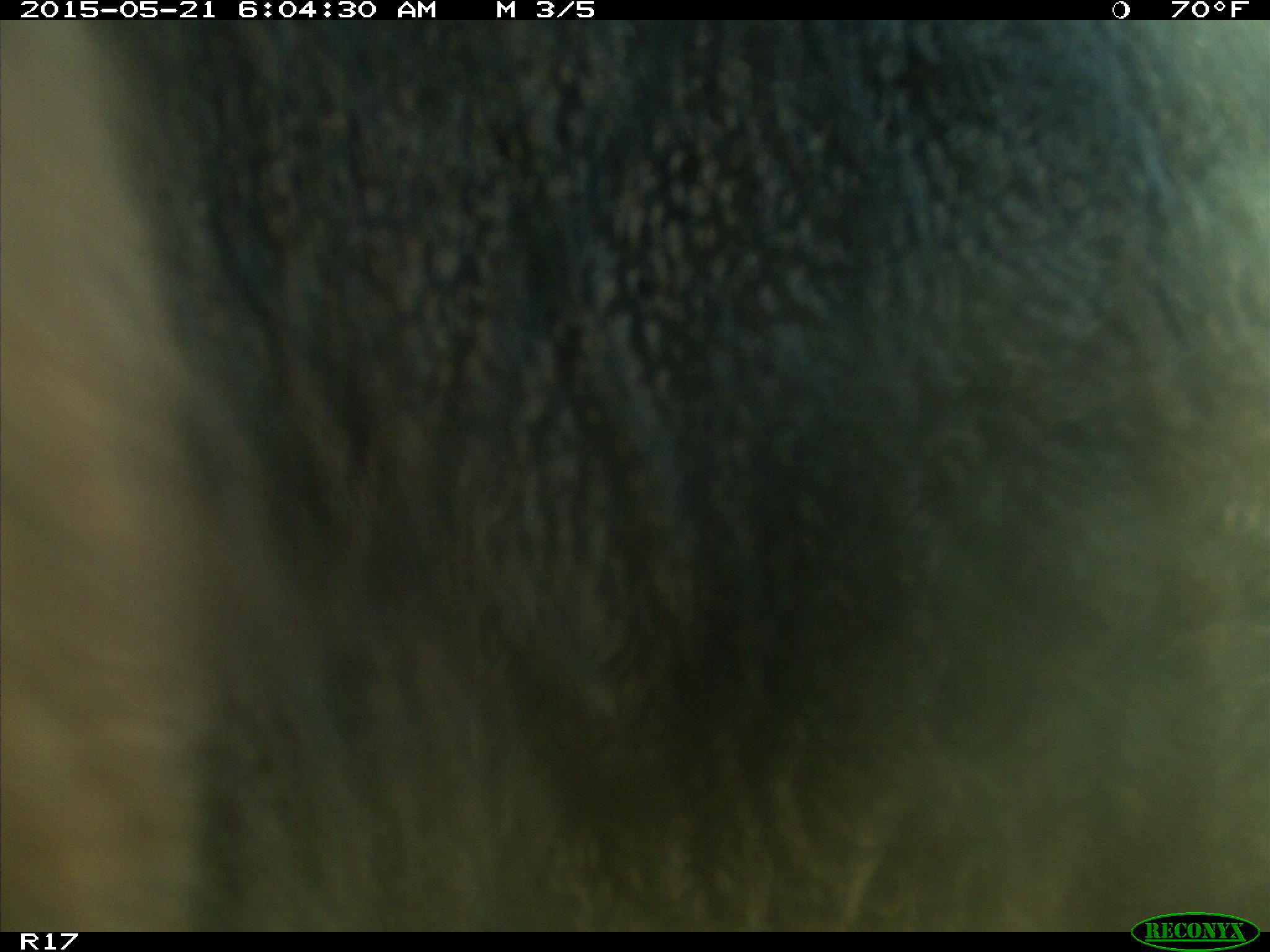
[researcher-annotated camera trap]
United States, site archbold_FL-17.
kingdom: Animalia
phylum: Chordata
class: Mammalia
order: Artiodactyla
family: Bovidae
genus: Bos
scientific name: Bos taurus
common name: domestic cow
Bos taurus (domestic cow).